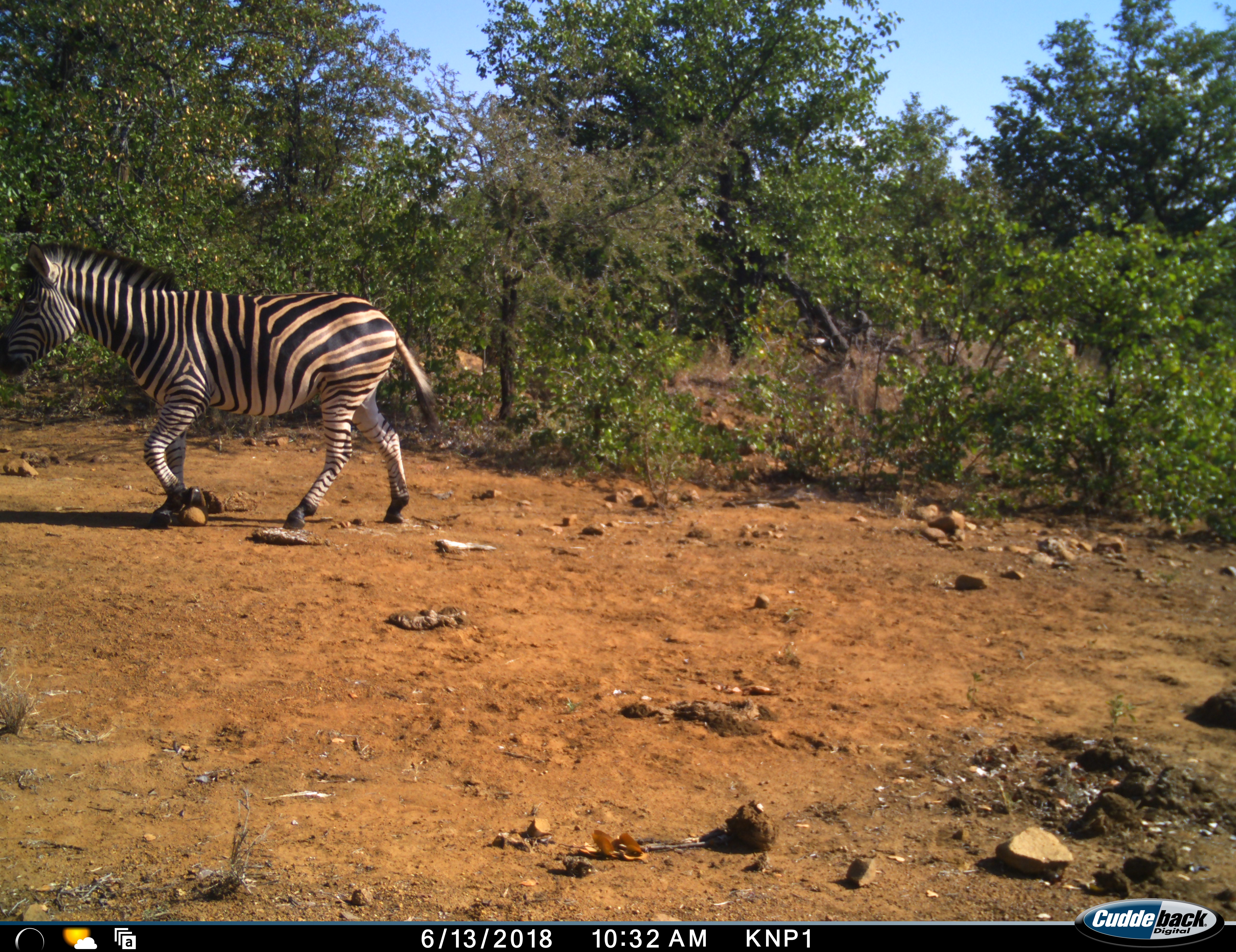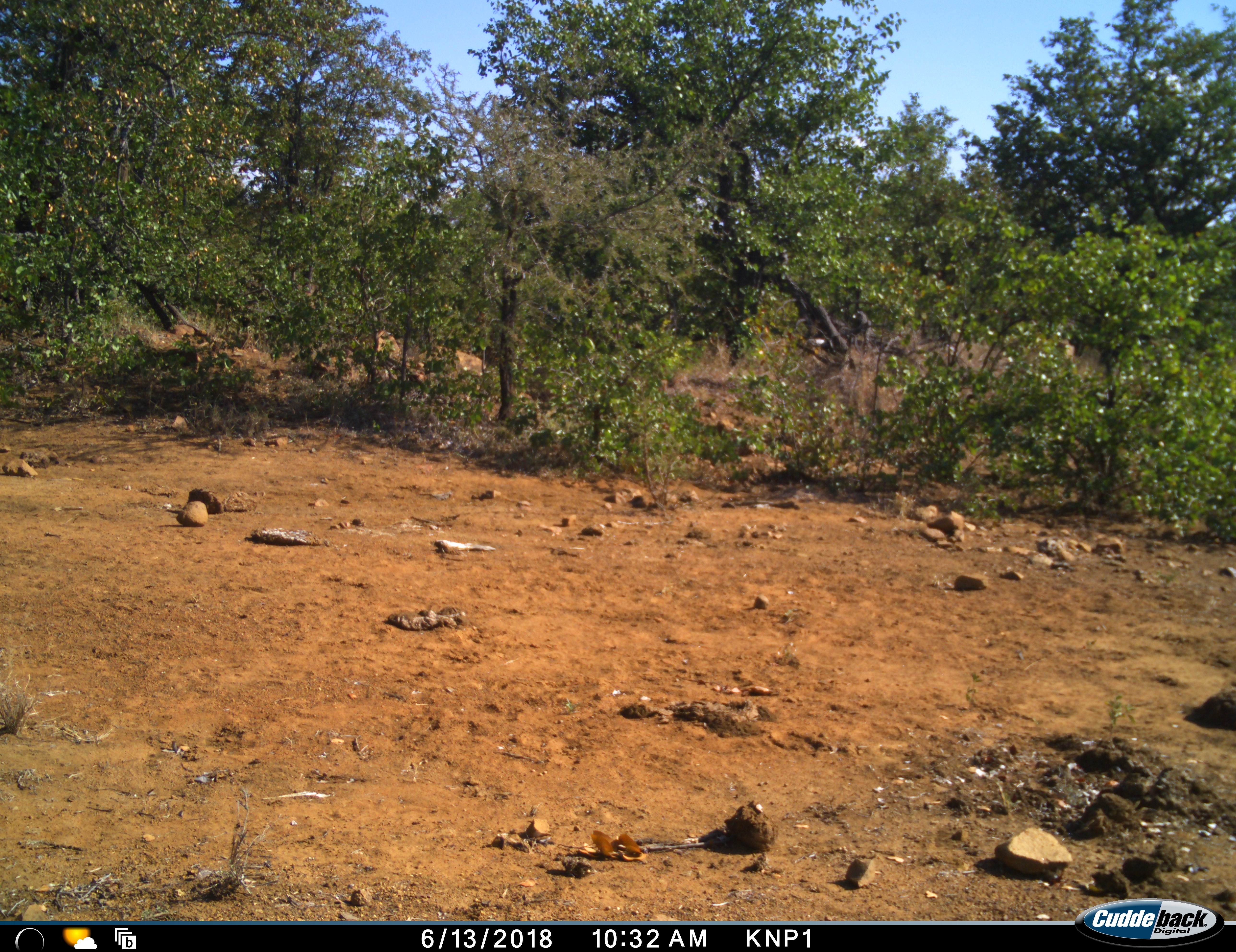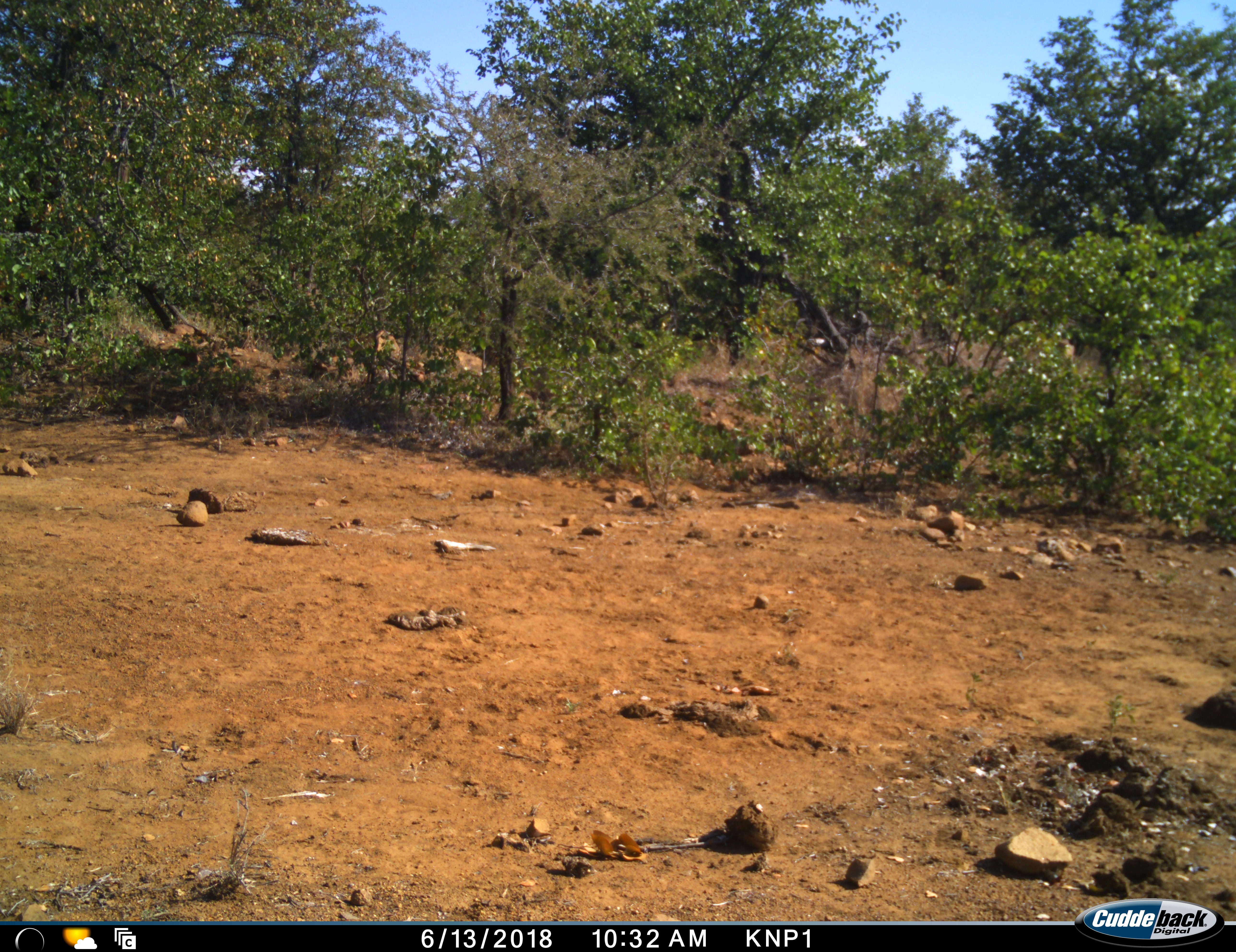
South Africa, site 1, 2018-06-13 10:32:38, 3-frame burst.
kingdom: Animalia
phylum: Chordata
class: Mammalia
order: Perissodactyla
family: Equidae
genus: Equus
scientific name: Equus quagga burchellii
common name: burchell's zebra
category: zebraburchells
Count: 1.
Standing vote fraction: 0%.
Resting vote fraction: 0%.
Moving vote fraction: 100%.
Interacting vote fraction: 0%.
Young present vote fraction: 0%.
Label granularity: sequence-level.